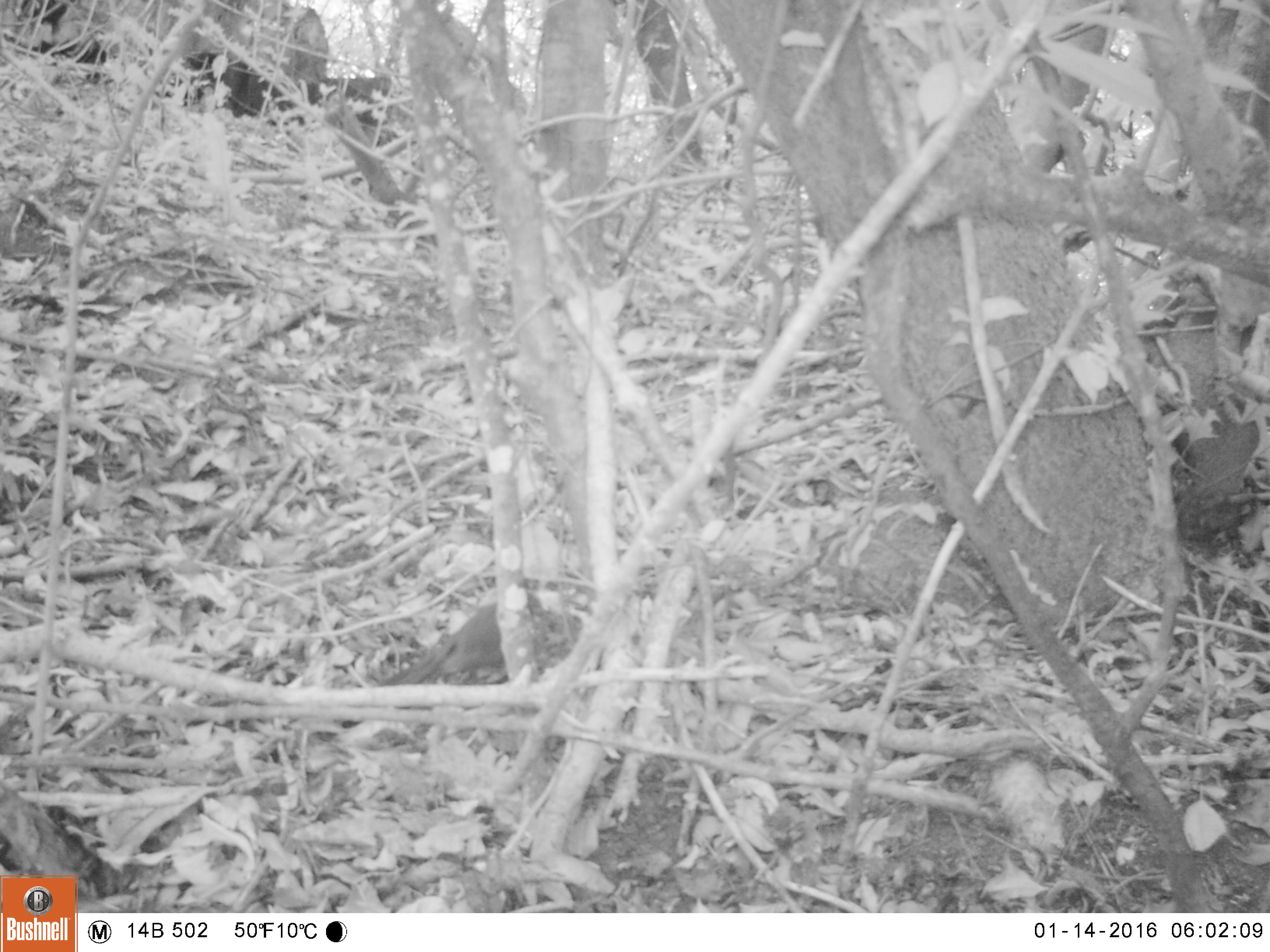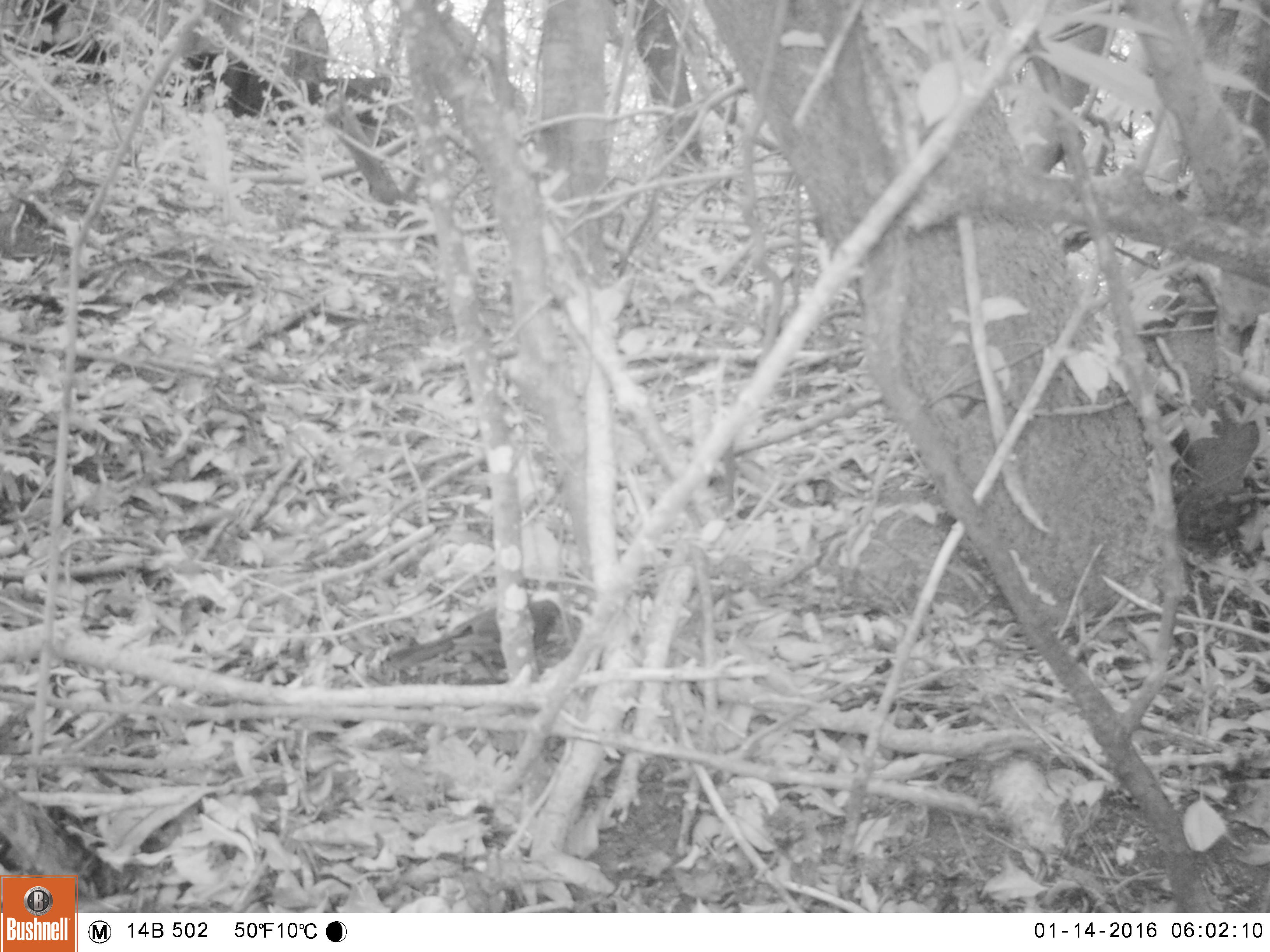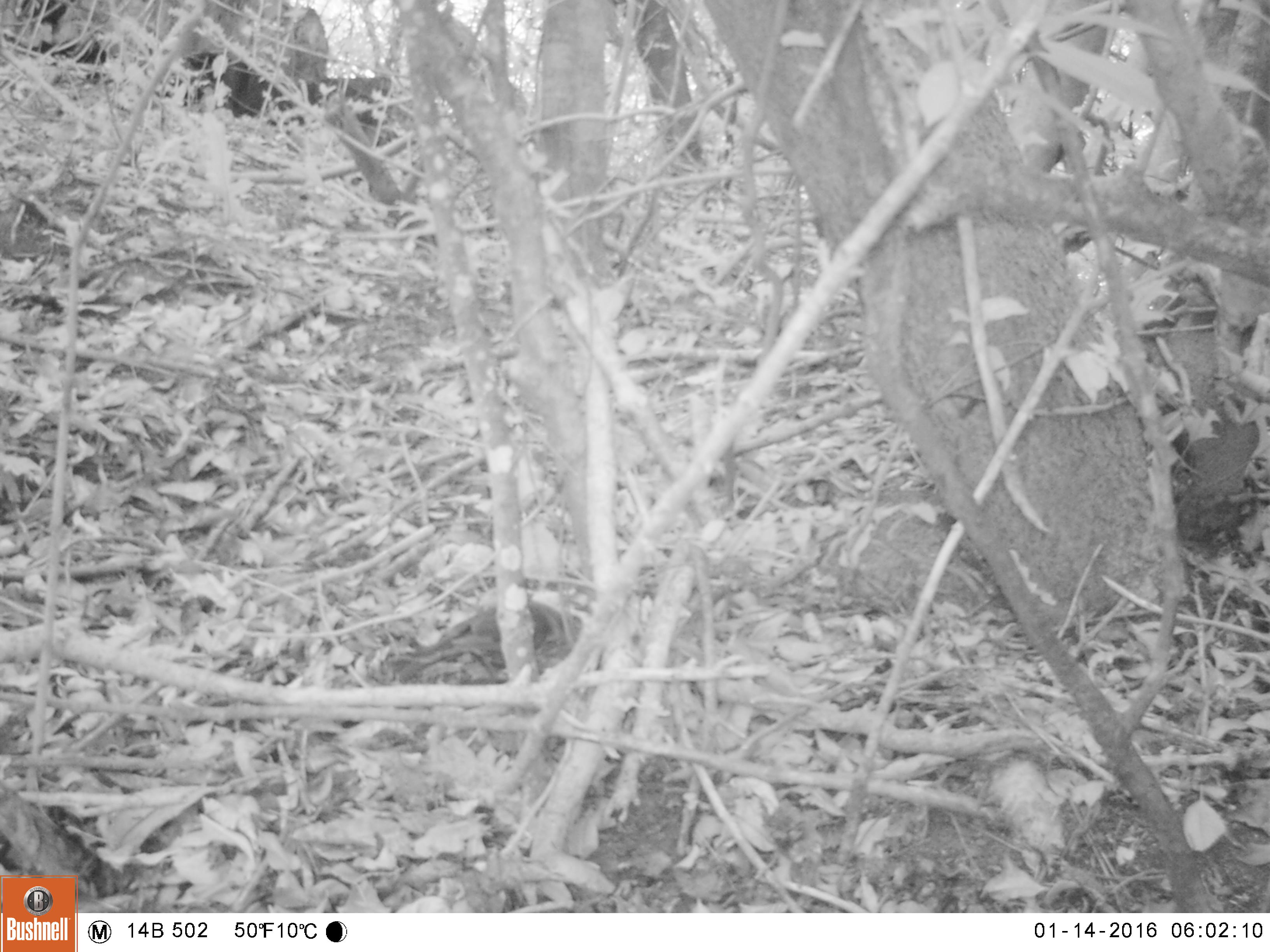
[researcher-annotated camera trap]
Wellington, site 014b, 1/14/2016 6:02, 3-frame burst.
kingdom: Animalia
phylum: Chordata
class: Aves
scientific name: Aves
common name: bird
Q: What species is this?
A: Bird (Aves).